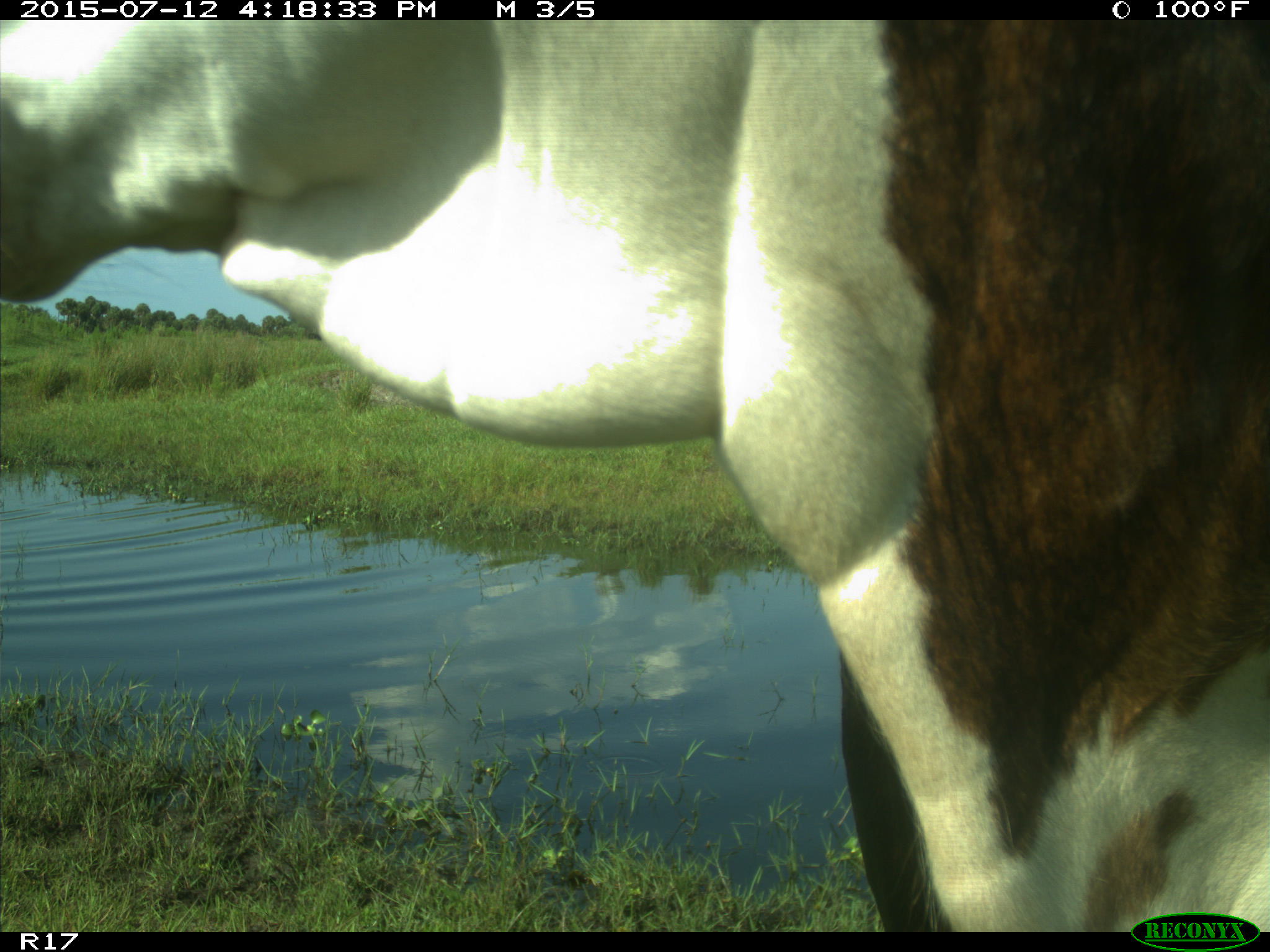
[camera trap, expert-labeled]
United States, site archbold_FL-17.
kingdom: Animalia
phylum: Chordata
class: Mammalia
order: Artiodactyla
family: Bovidae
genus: Bos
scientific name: Bos taurus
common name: domestic cow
Bos taurus (domestic cow).